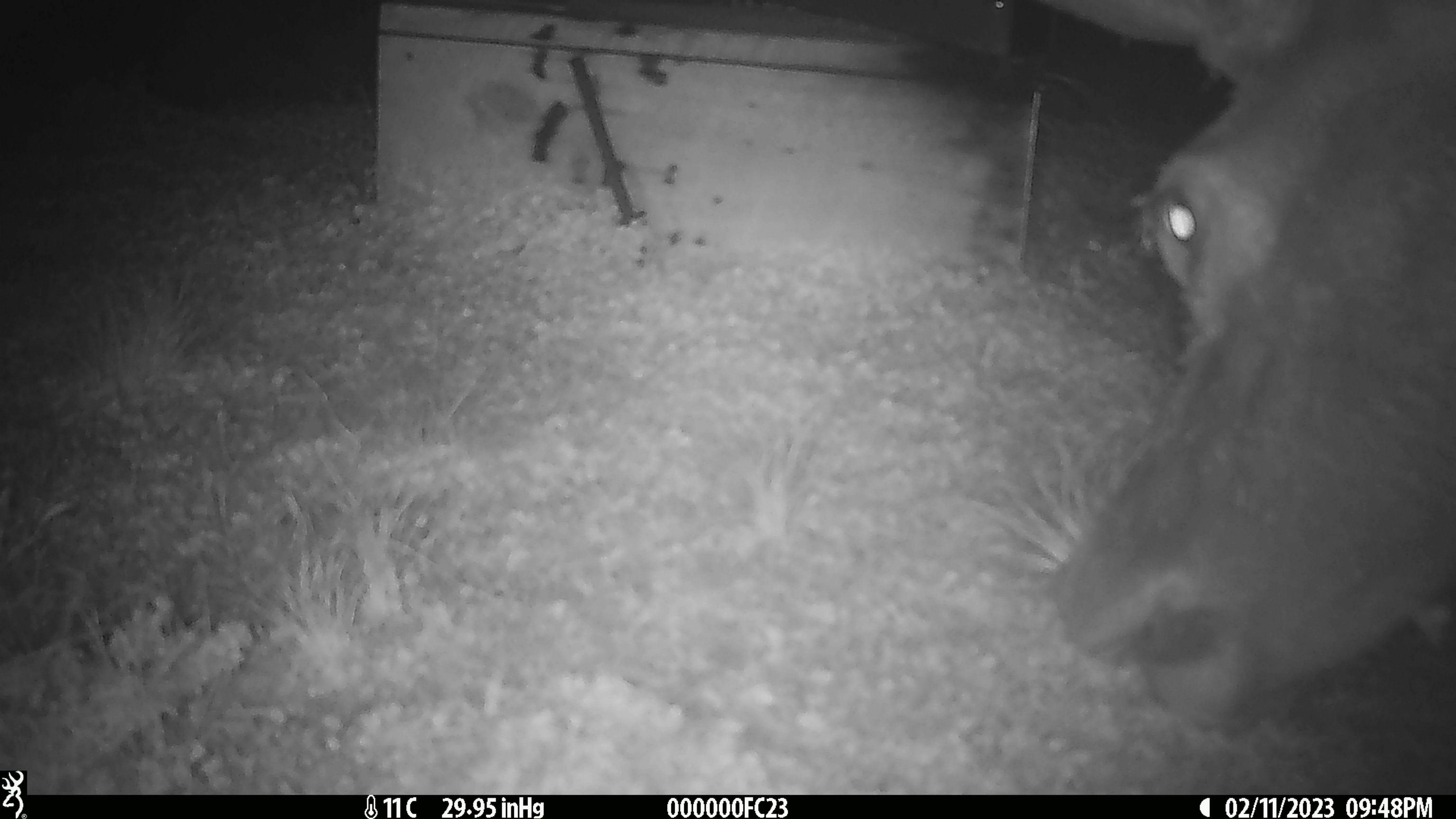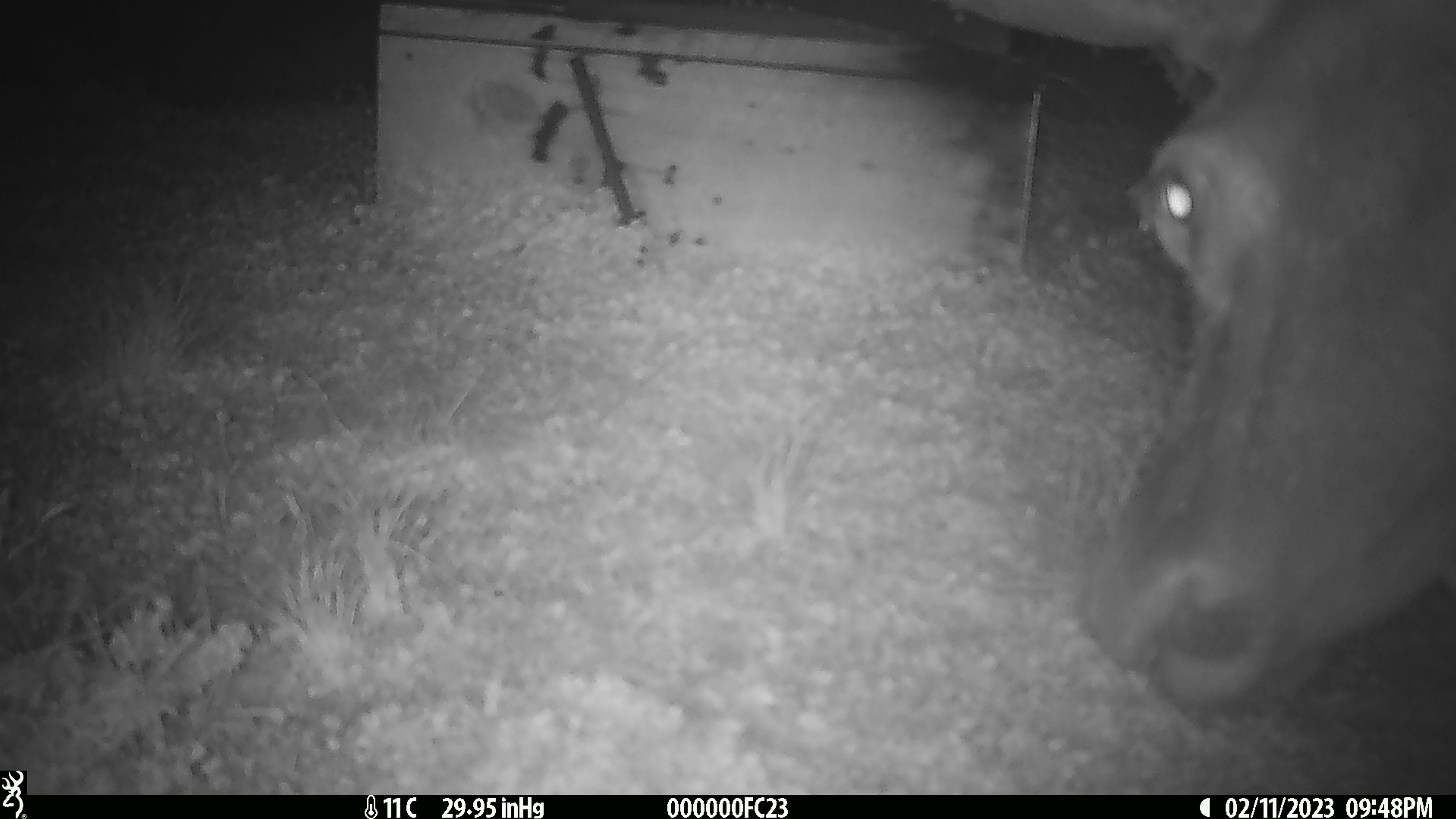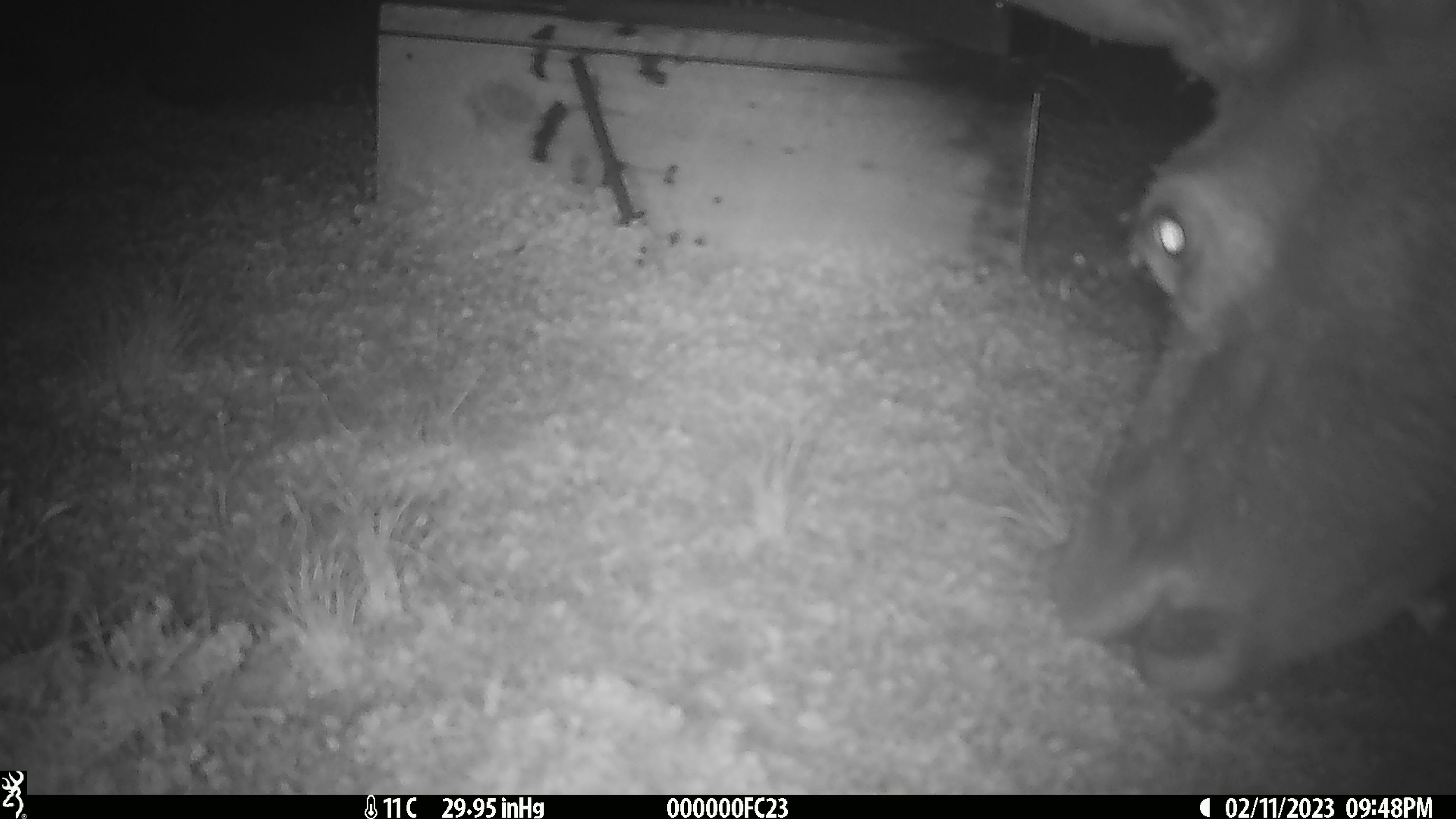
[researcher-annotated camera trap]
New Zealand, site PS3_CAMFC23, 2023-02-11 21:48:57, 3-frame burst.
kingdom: Animalia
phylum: Chordata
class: Mammalia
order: Artiodactyla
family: Cervidae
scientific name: Cervidae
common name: deer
Deer (Cervidae).